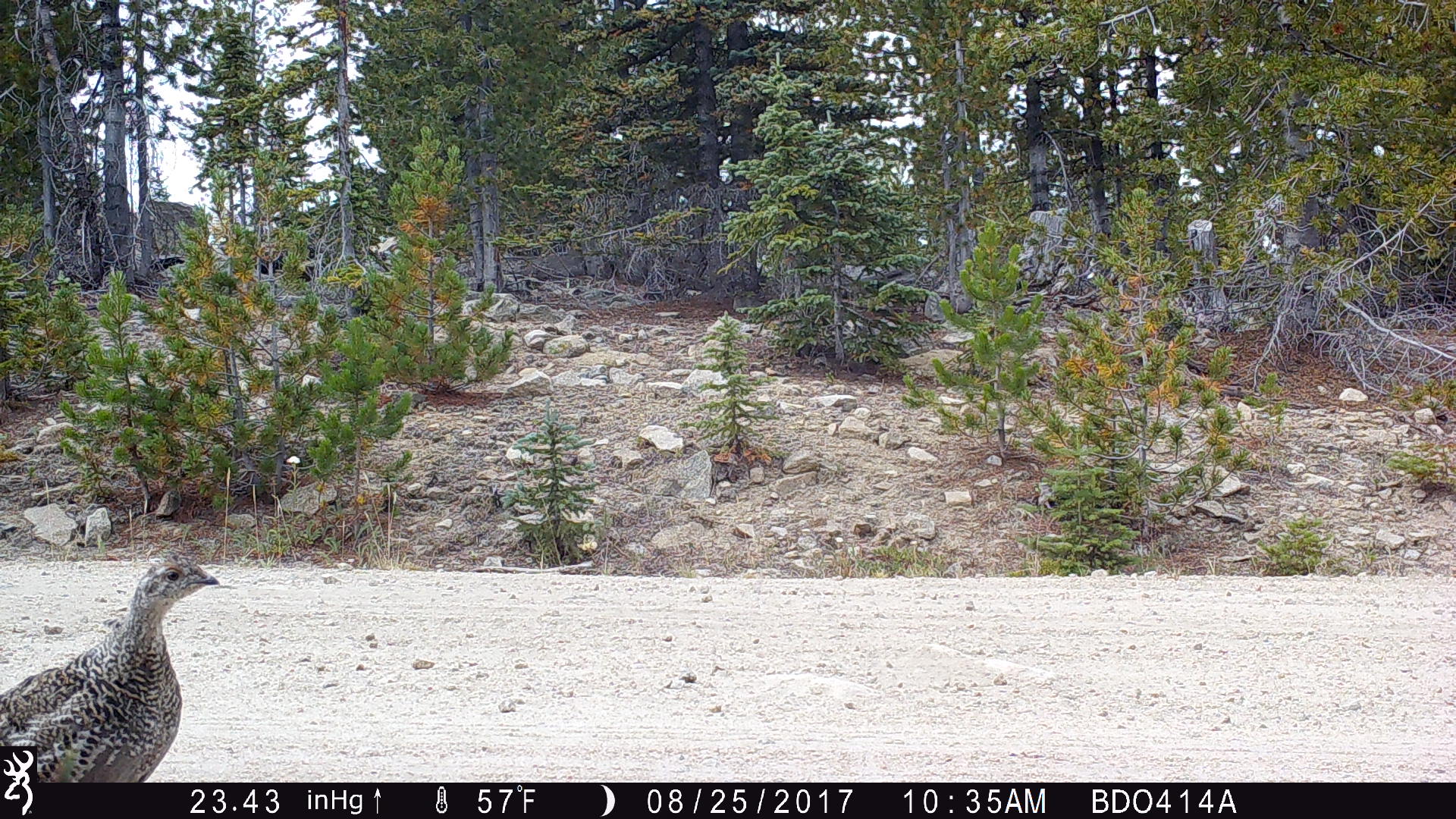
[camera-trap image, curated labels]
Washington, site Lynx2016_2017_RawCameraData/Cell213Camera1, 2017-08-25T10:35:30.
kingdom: Animalia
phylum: Chordata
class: Aves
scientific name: Aves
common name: birds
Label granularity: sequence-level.